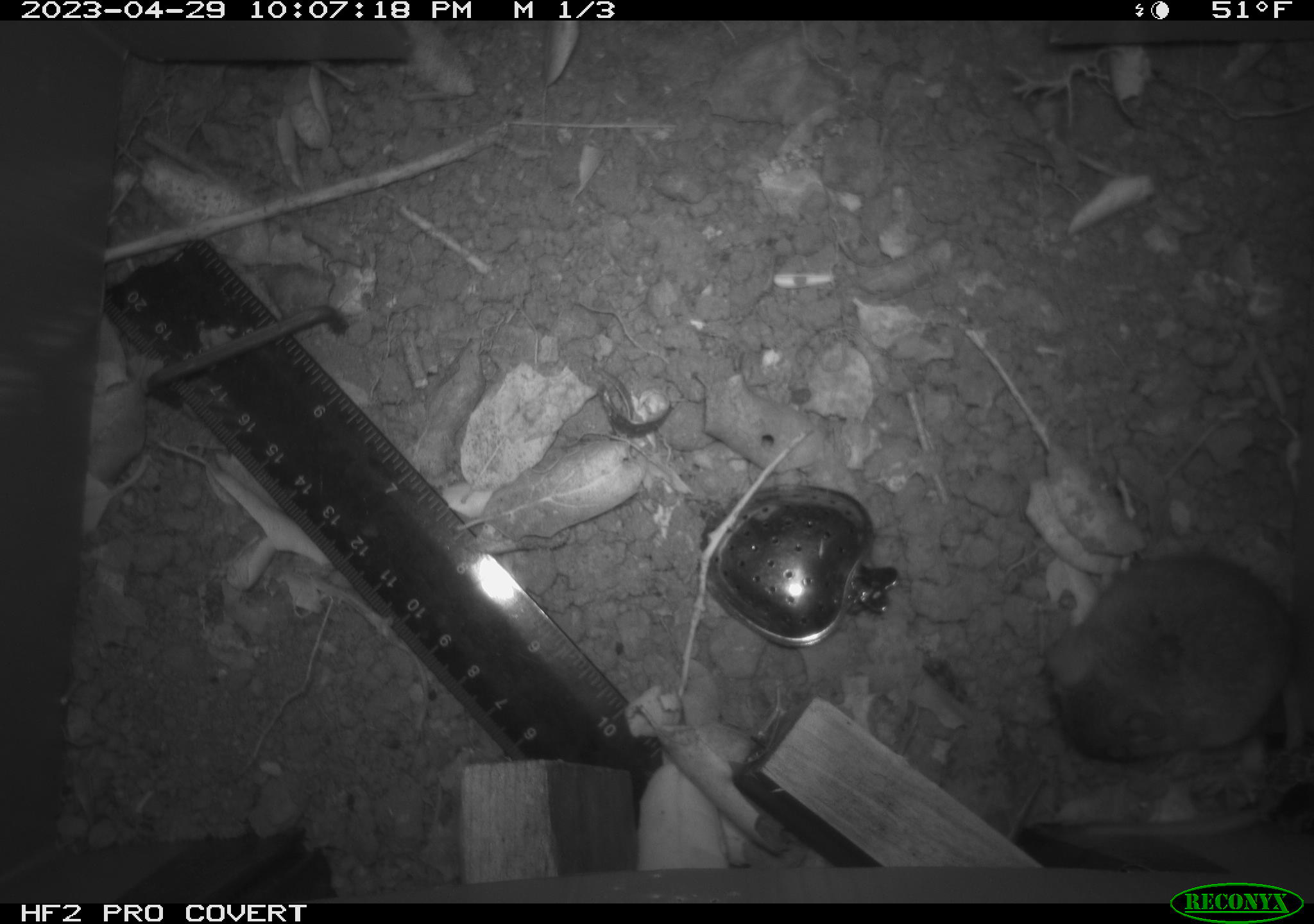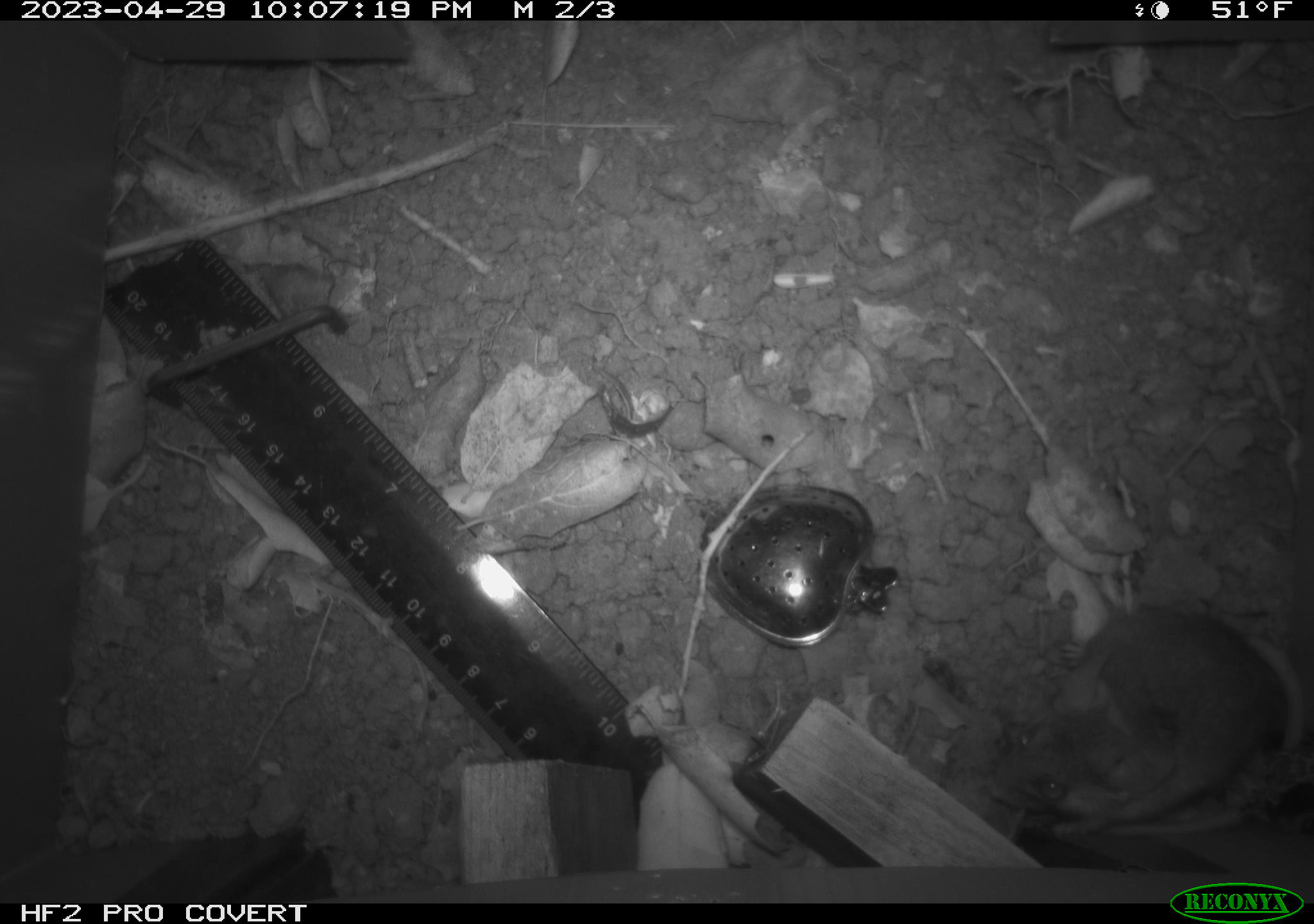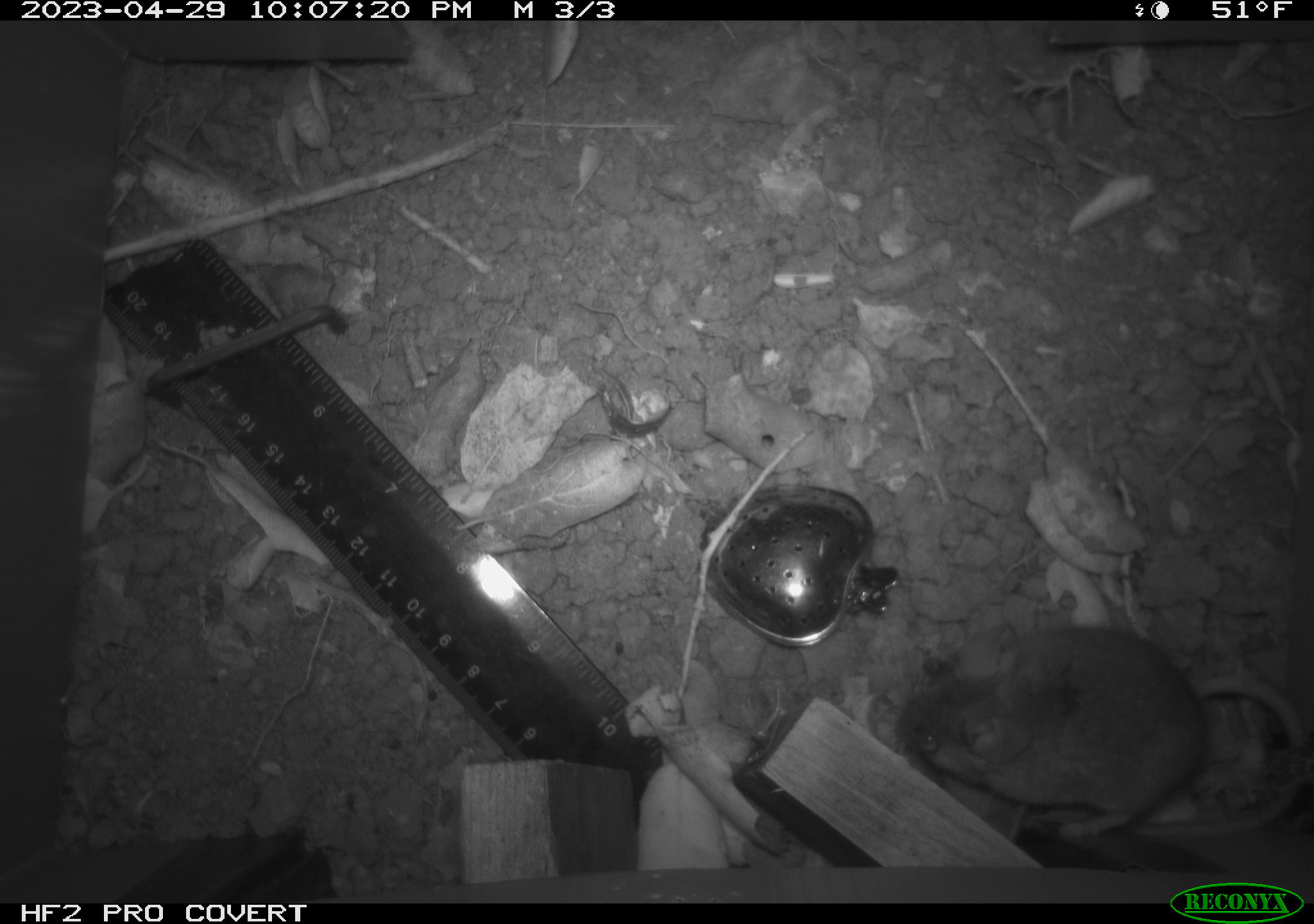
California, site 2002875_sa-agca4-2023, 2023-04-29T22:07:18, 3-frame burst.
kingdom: Animalia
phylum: Chordata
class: Mammalia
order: Rodentia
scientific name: Rodentia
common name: mouse species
Mouse species (Rodentia).